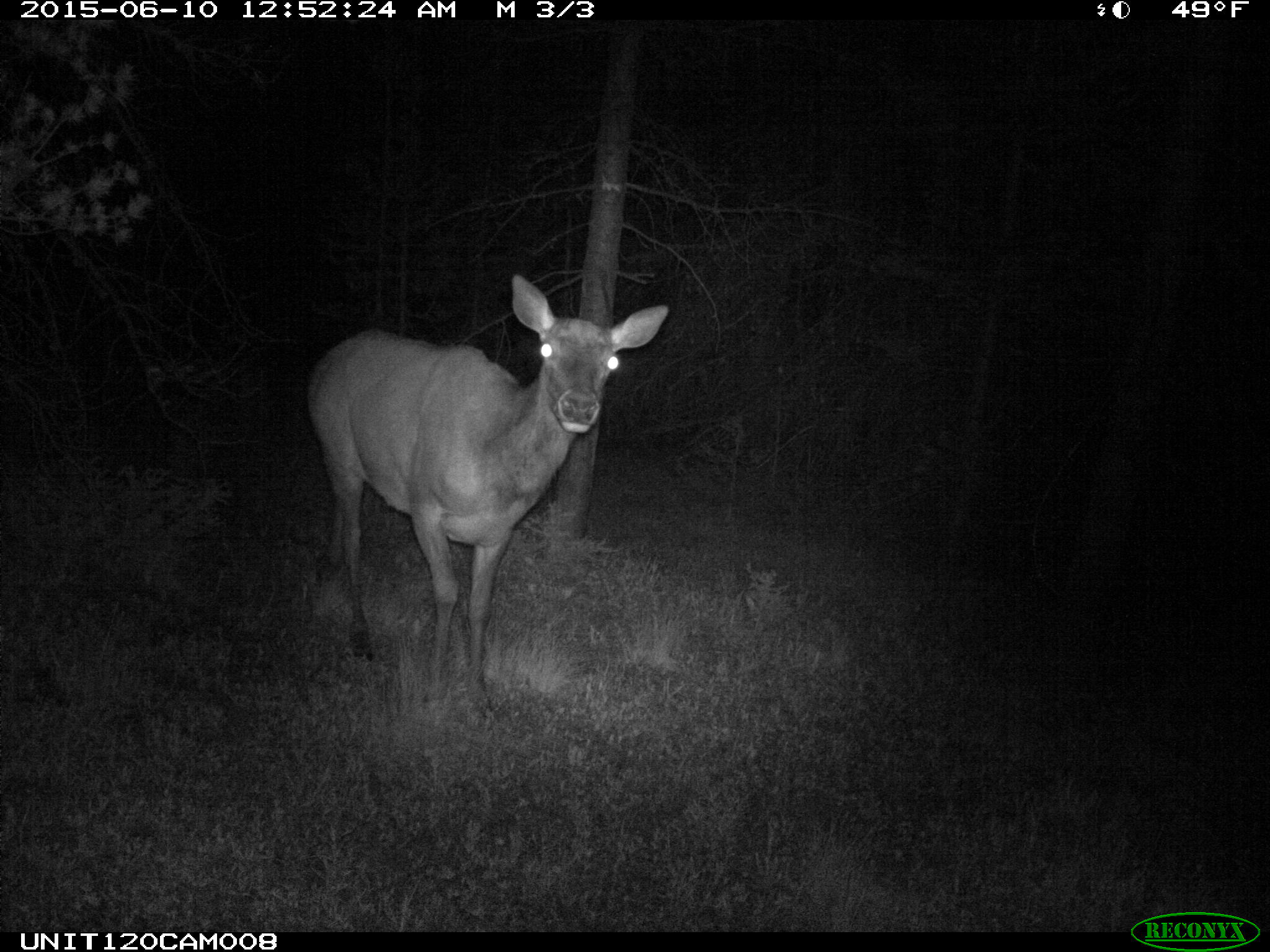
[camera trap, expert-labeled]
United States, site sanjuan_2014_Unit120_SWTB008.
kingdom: Animalia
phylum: Chordata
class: Mammalia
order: Artiodactyla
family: Cervidae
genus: Cervus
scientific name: Cervus elaphus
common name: red deer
Cervus elaphus (red deer).